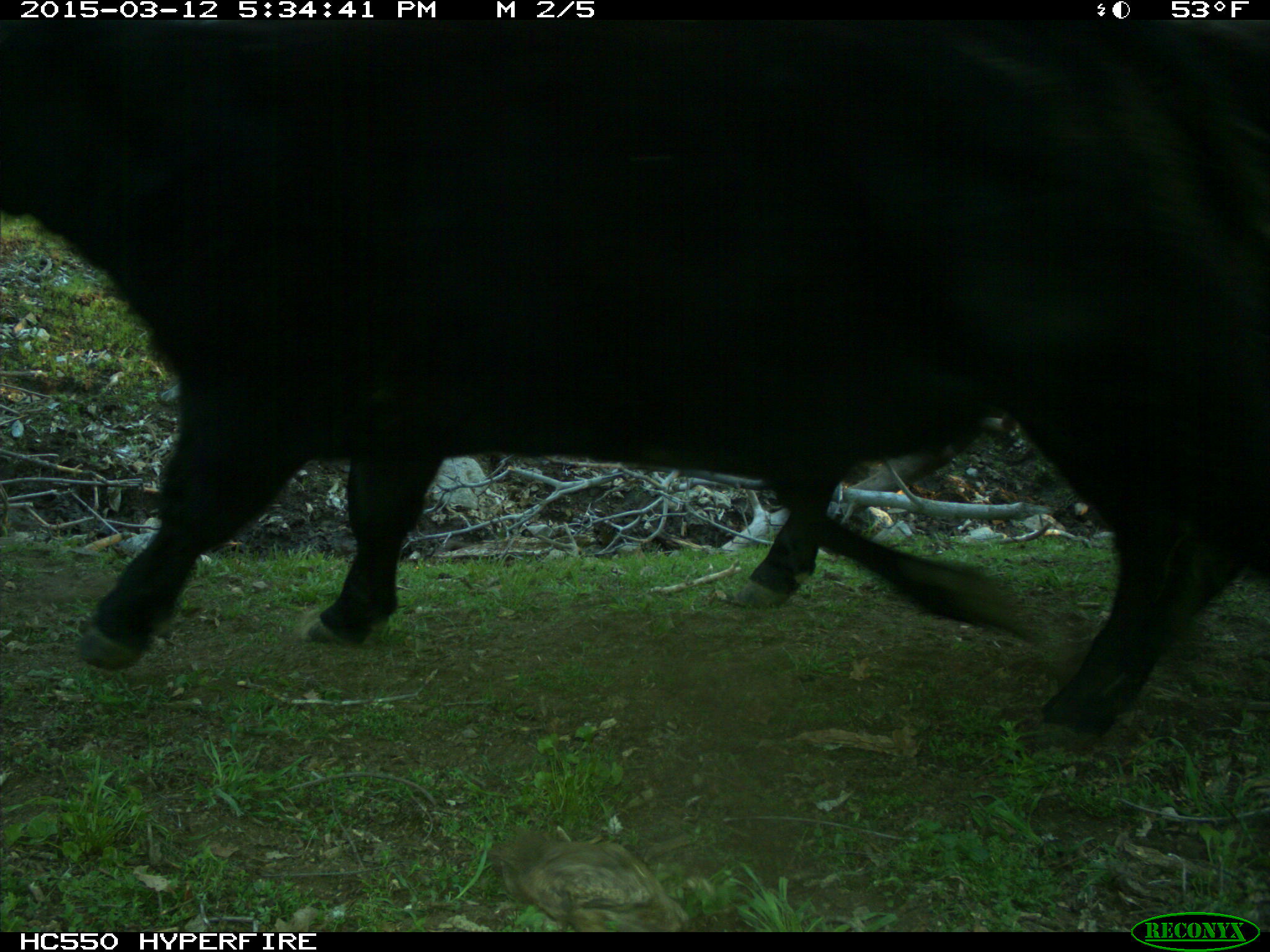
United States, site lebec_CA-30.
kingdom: Animalia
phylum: Chordata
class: Mammalia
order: Artiodactyla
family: Bovidae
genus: Bos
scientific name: Bos taurus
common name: domestic cow